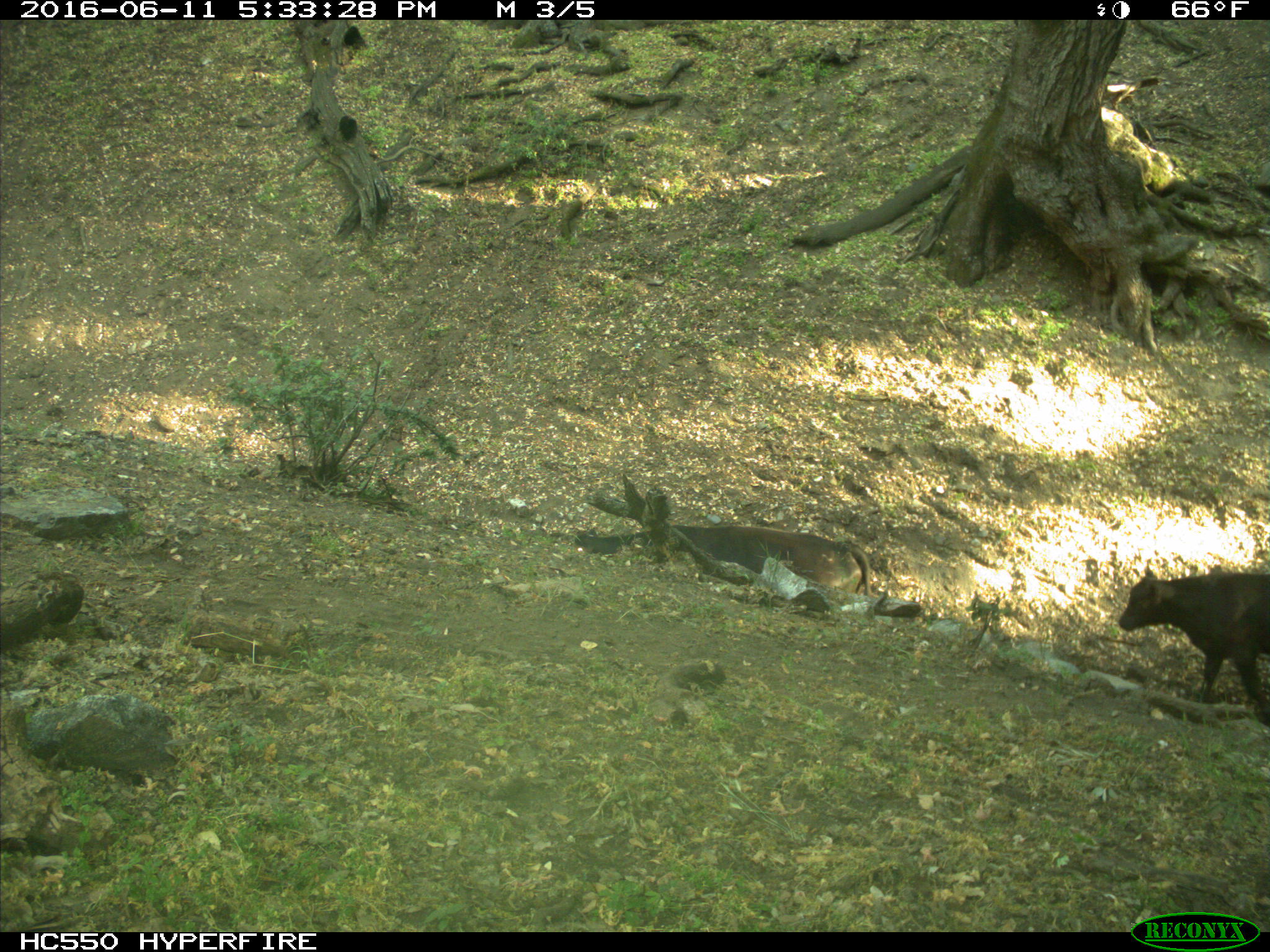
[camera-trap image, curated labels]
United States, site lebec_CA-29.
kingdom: Animalia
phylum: Chordata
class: Mammalia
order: Artiodactyla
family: Bovidae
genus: Bos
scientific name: Bos taurus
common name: domestic cow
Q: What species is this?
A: Bos taurus (domestic cow).